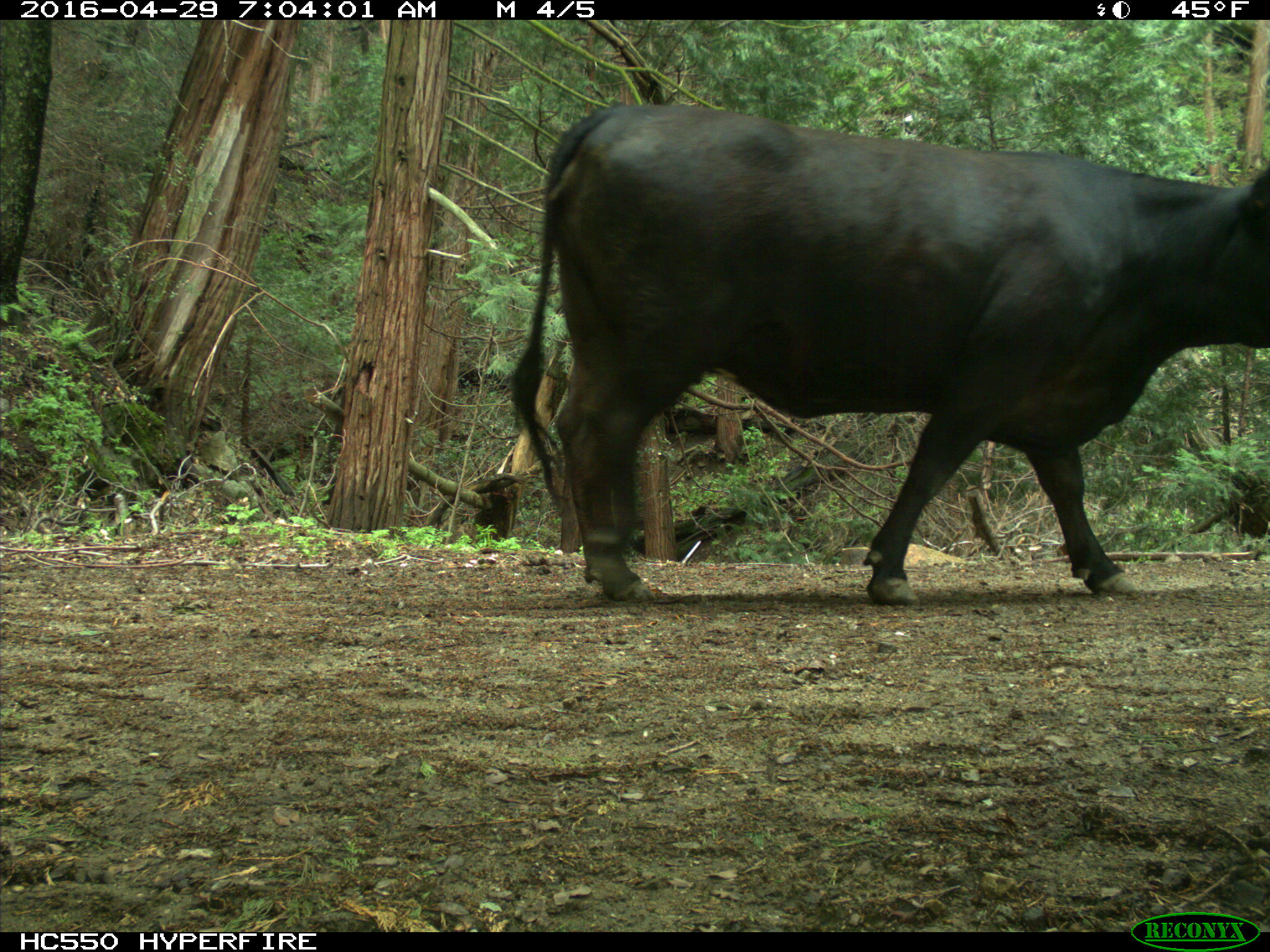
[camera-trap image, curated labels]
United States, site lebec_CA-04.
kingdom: Animalia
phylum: Chordata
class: Mammalia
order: Artiodactyla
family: Bovidae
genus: Bos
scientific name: Bos taurus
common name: domestic cow